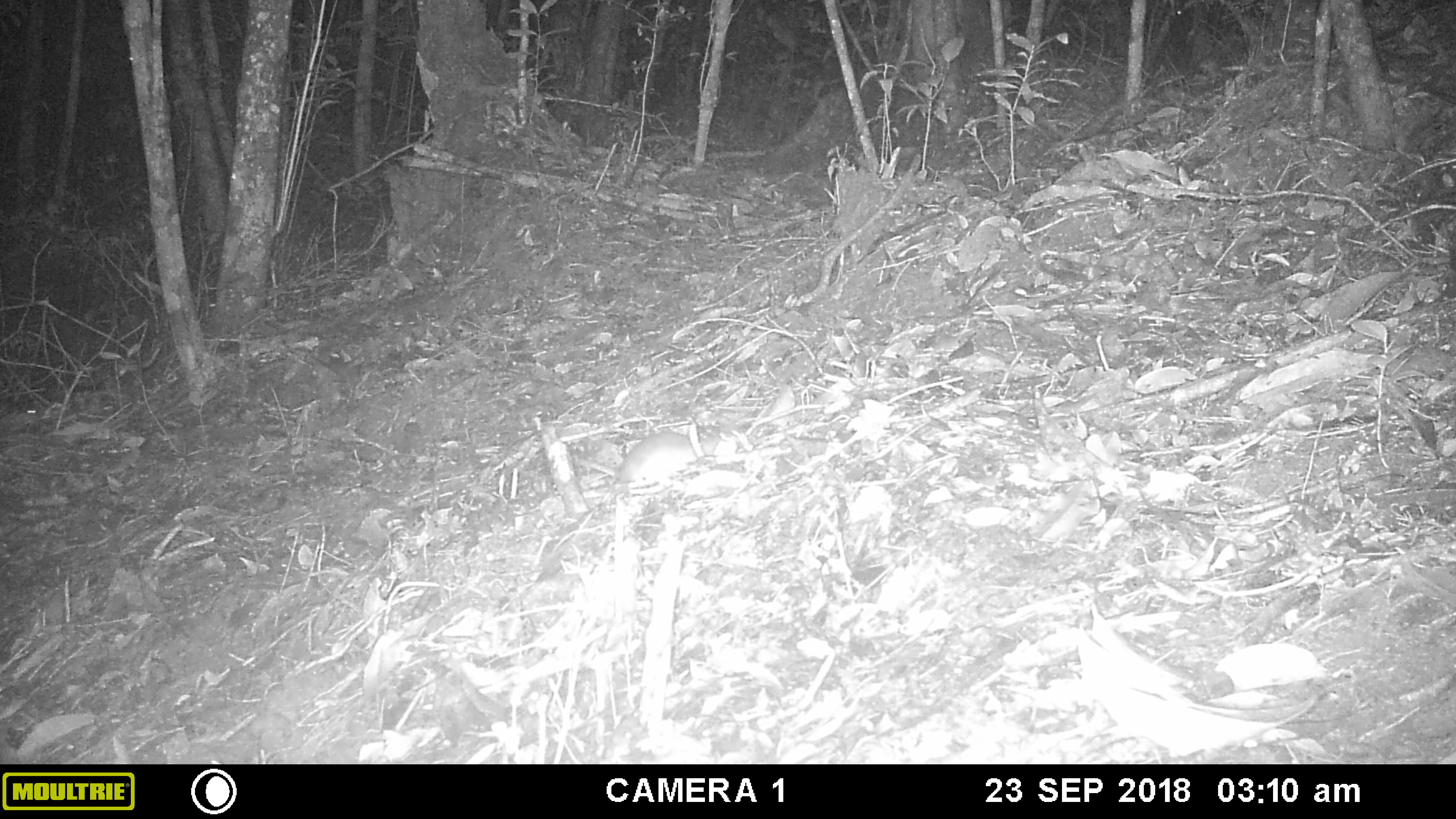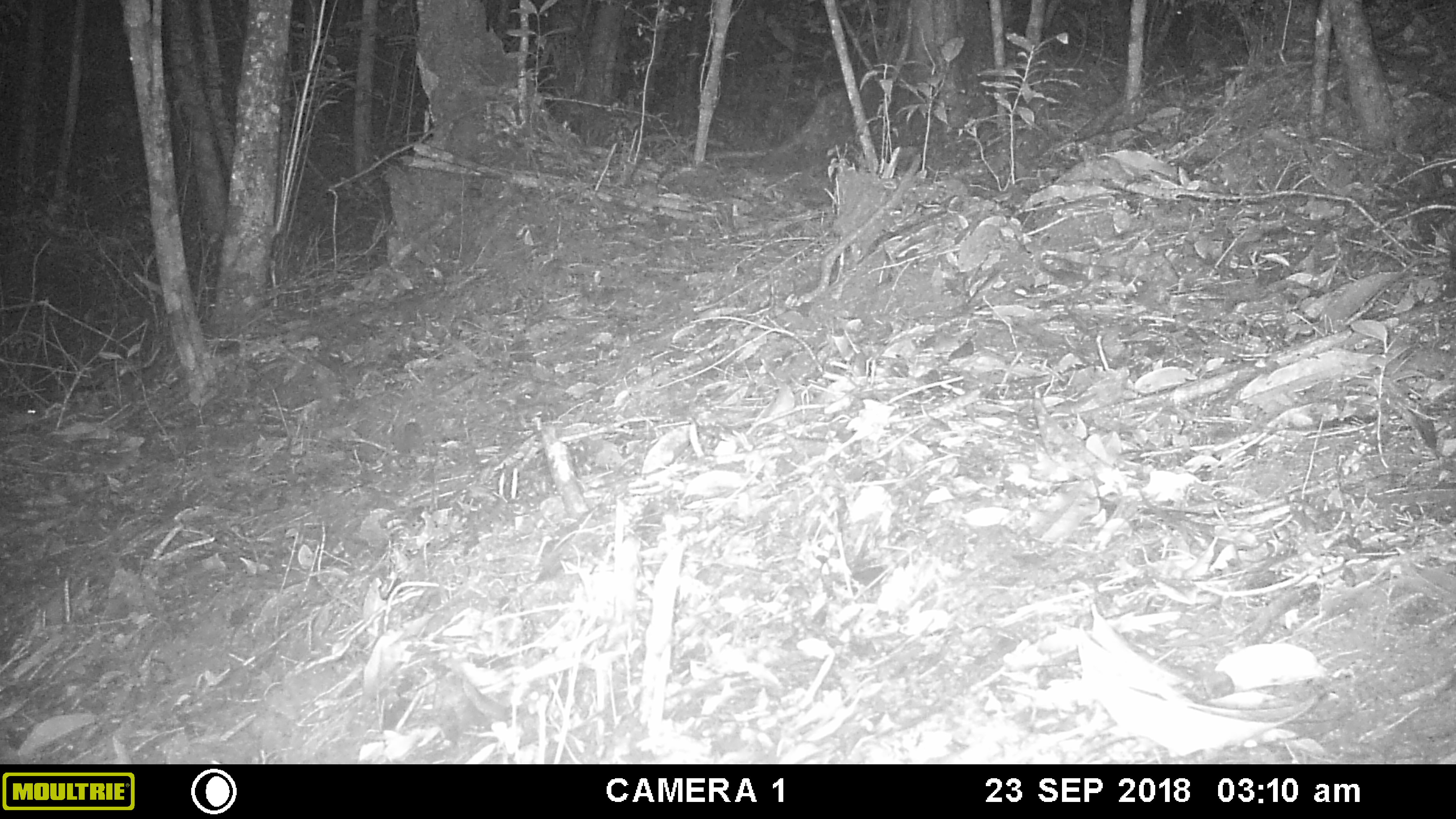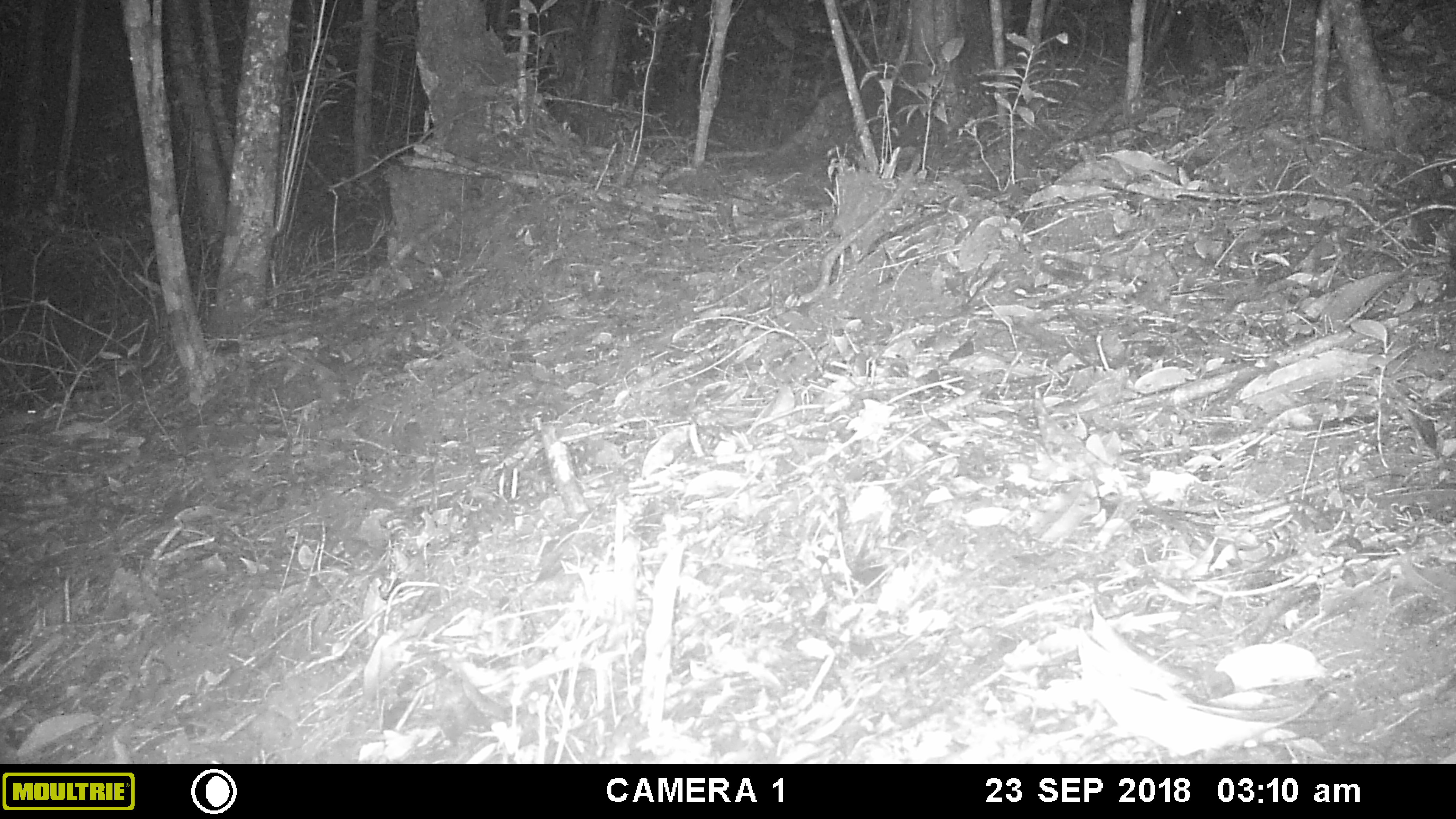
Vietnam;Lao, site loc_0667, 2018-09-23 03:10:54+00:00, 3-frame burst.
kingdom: Animalia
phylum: Chordata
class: Mammalia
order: Rodentia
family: Muridae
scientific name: Muridae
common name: old-world mice and rats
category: unidentified murid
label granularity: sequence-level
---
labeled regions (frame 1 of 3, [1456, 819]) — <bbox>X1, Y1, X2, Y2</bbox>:
unidentified murid: <bbox>577, 426, 727, 490</bbox>